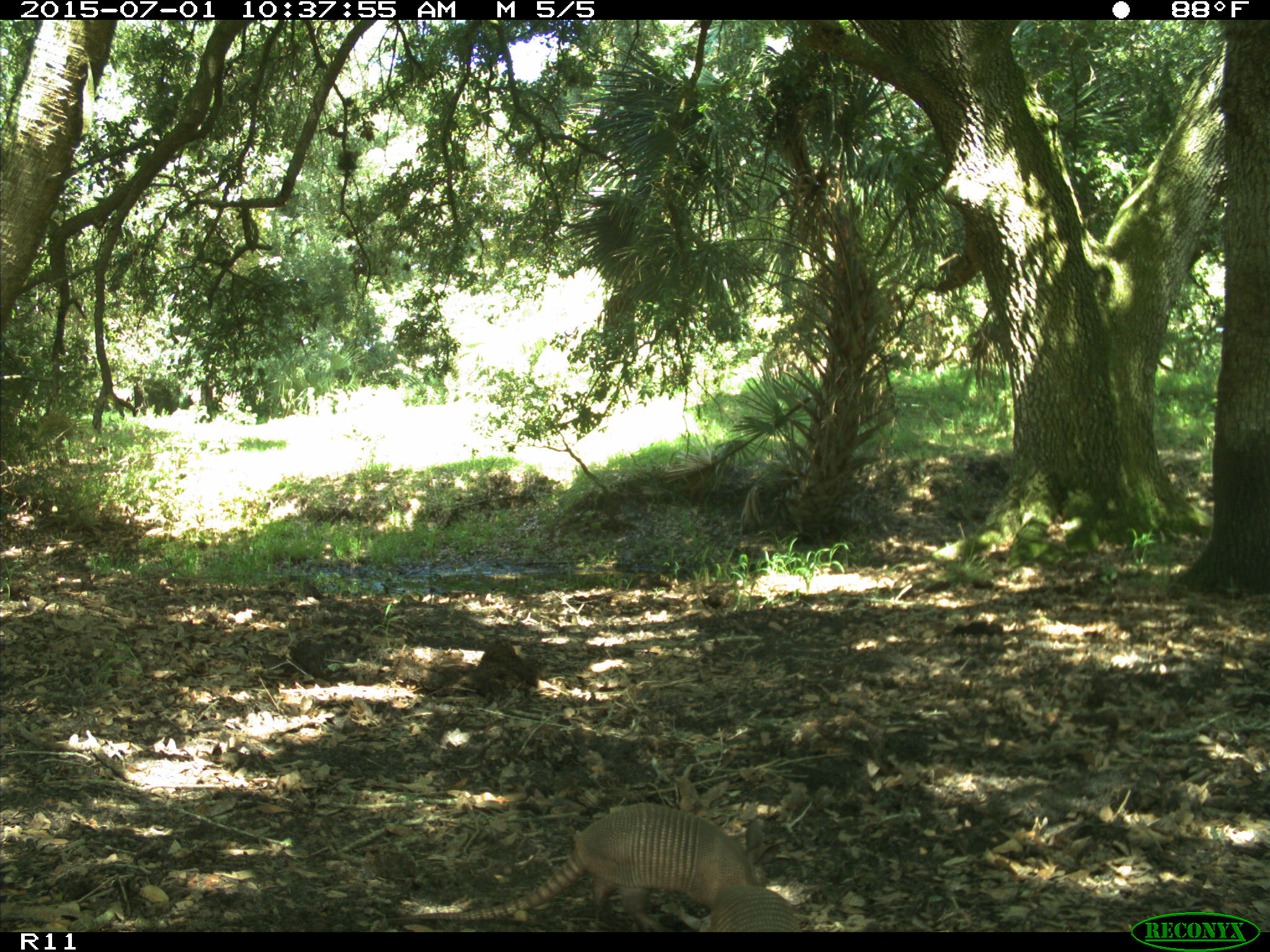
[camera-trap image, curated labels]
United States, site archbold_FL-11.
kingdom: Animalia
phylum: Chordata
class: Mammalia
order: Cingulata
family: Dasypodidae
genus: Dasypus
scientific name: Dasypus novemcinctus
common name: nine-banded armadillo